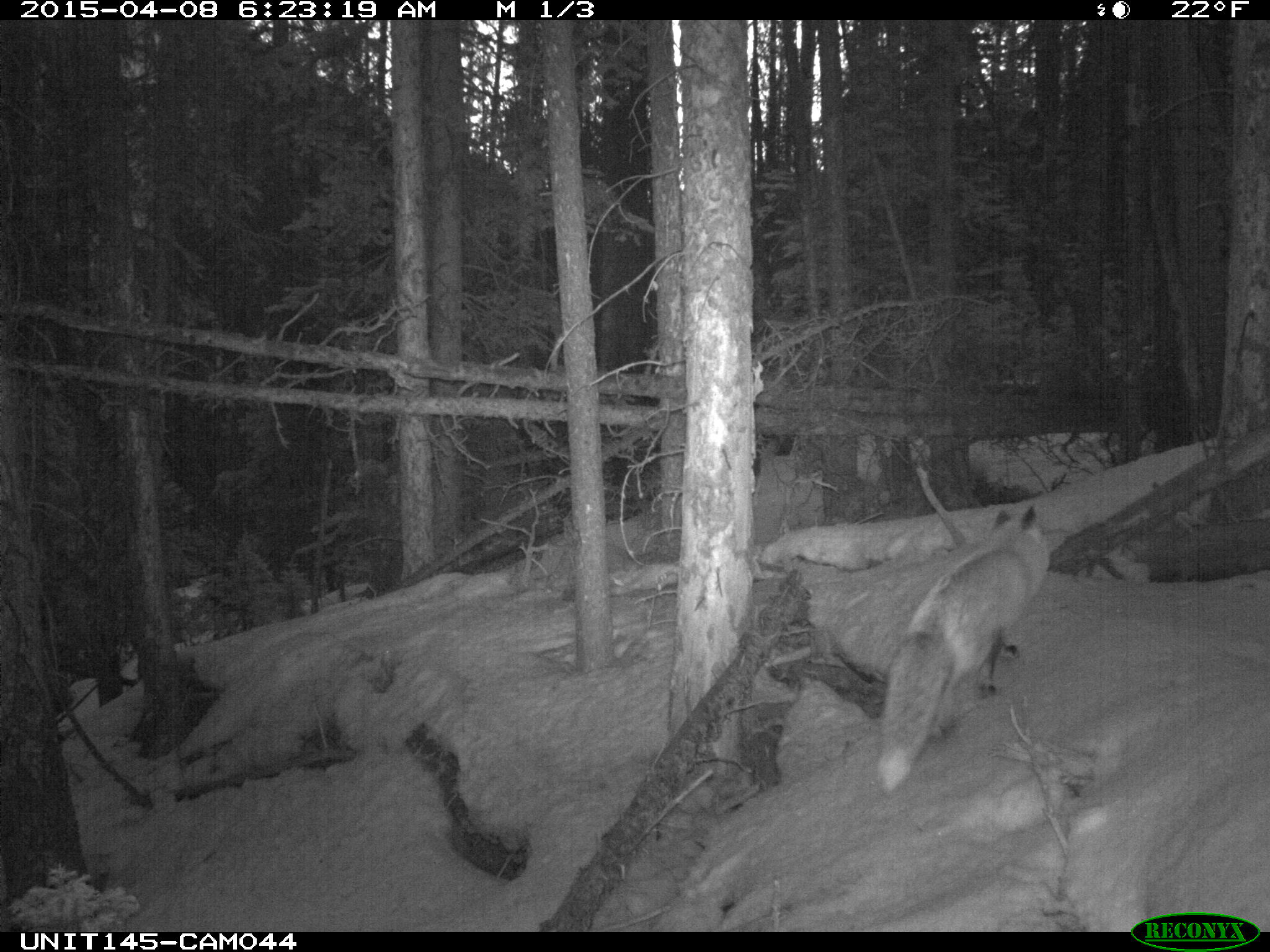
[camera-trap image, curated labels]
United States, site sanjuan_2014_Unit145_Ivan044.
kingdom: Animalia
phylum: Chordata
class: Mammalia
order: Carnivora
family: Canidae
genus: Vulpes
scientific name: Vulpes vulpes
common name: red fox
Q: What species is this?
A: Vulpes vulpes (red fox).